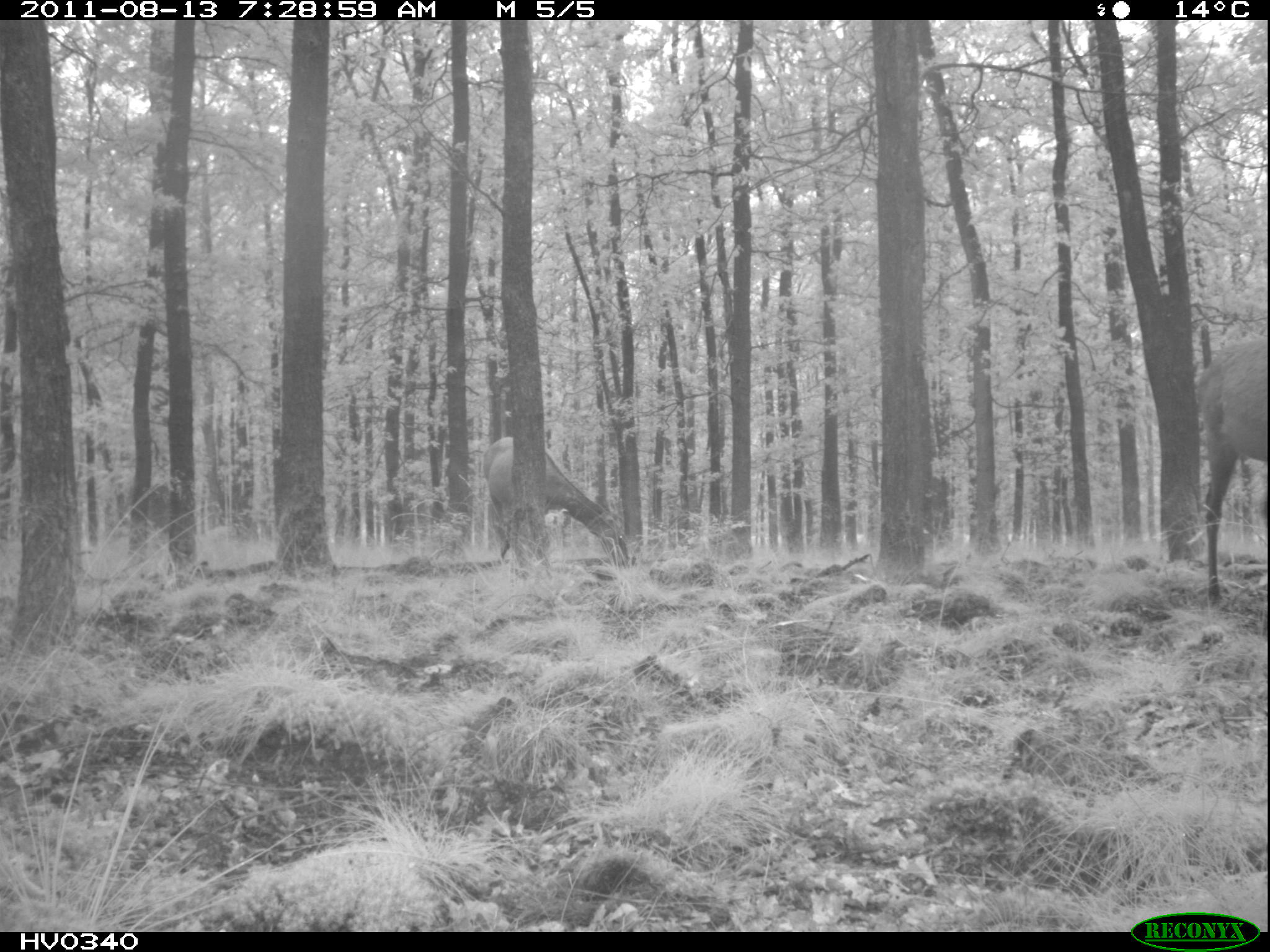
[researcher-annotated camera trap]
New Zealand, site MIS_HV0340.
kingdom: Animalia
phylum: Chordata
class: Mammalia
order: Artiodactyla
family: Cervidae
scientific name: Cervidae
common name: deer